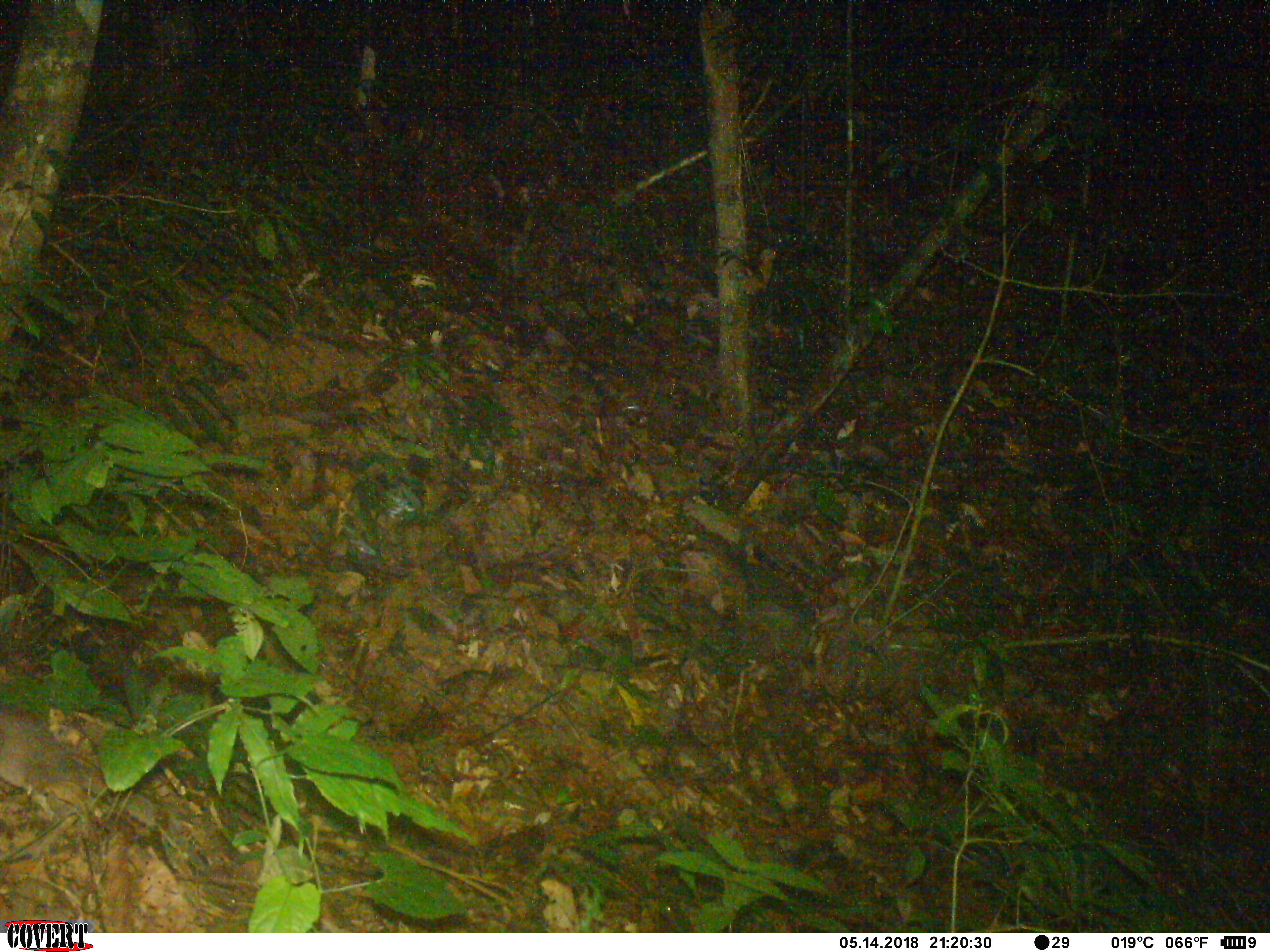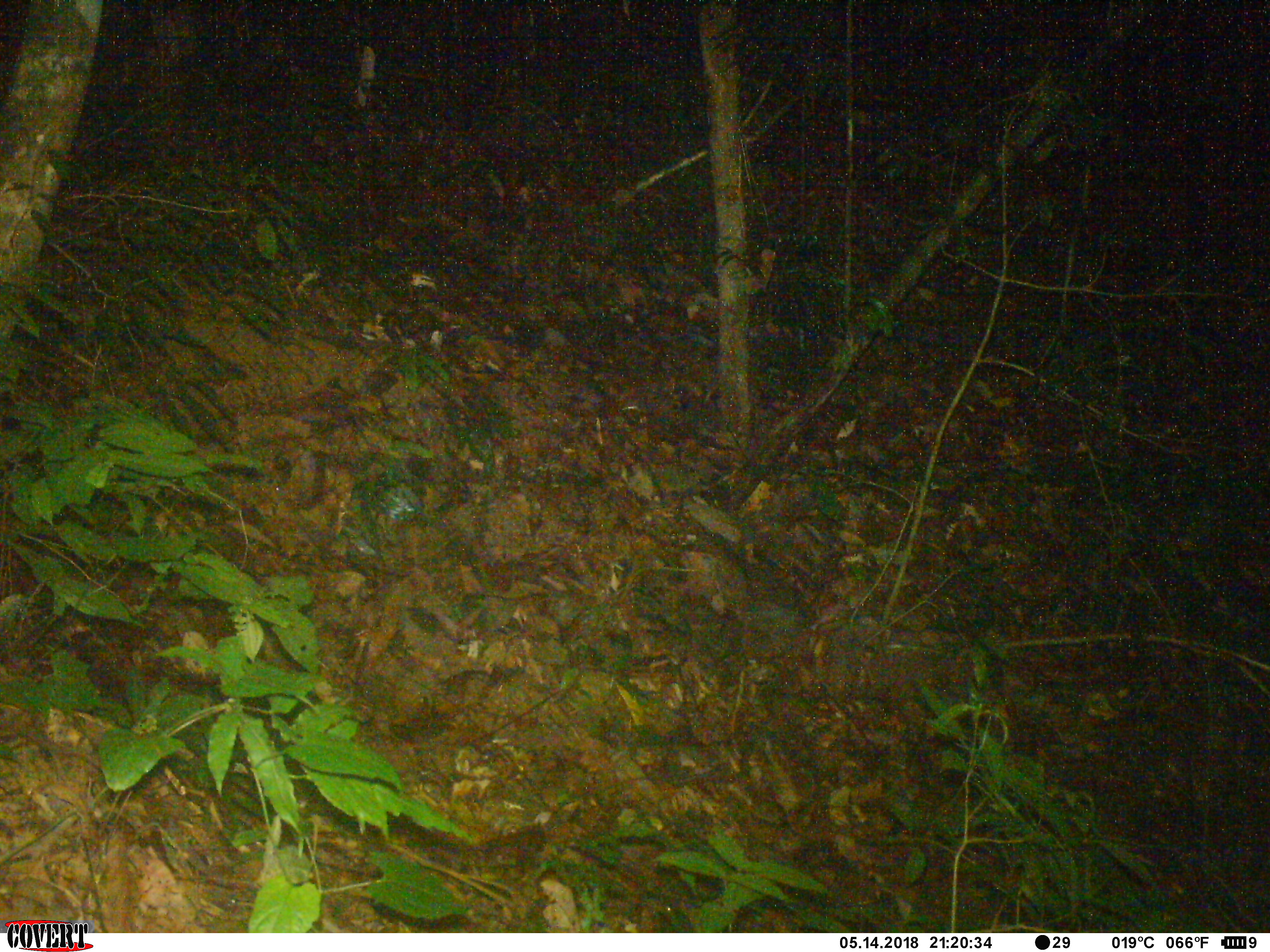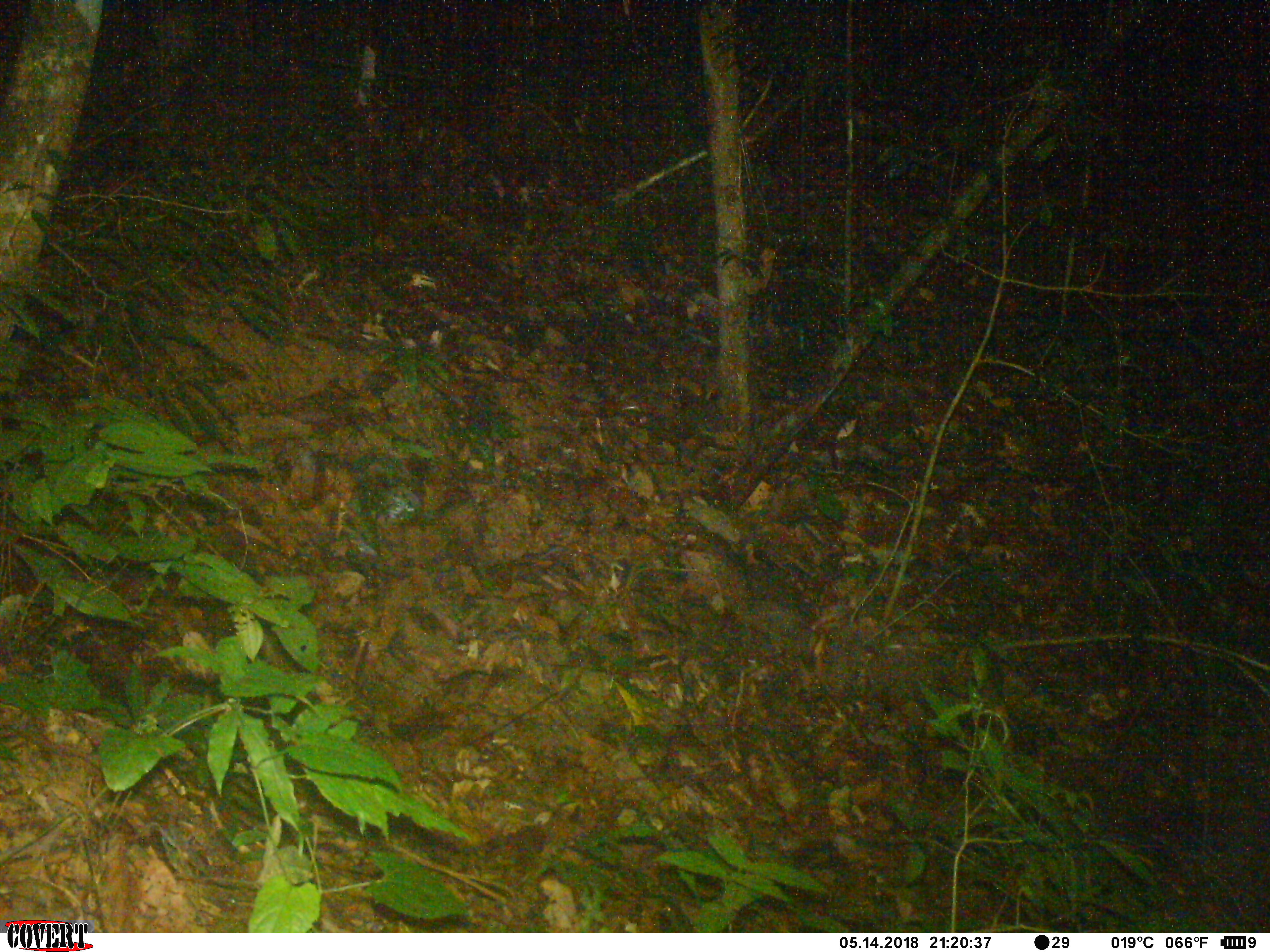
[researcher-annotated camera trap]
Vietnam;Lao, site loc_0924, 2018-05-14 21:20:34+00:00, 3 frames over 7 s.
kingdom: Animalia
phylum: Chordata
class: Mammalia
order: Carnivora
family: Mustelidae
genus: Melogale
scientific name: Melogale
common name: ferret badger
Ferret badger (Melogale). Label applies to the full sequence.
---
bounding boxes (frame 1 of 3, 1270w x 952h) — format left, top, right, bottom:
ferret badger: 0, 700, 107, 820